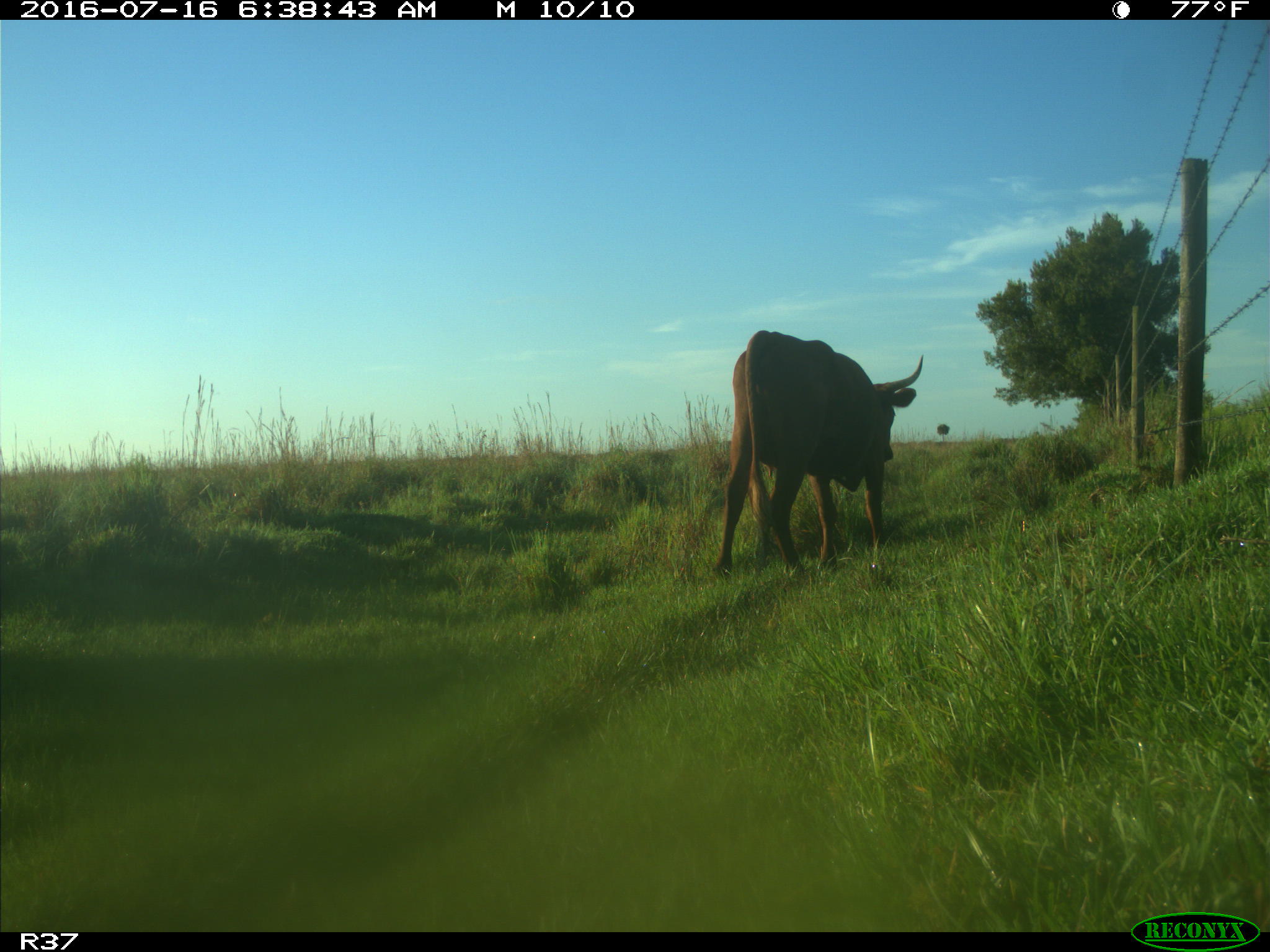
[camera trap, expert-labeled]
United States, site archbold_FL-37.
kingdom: Animalia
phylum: Chordata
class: Mammalia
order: Artiodactyla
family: Bovidae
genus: Bos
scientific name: Bos taurus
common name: domestic cow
Bos taurus (domestic cow).